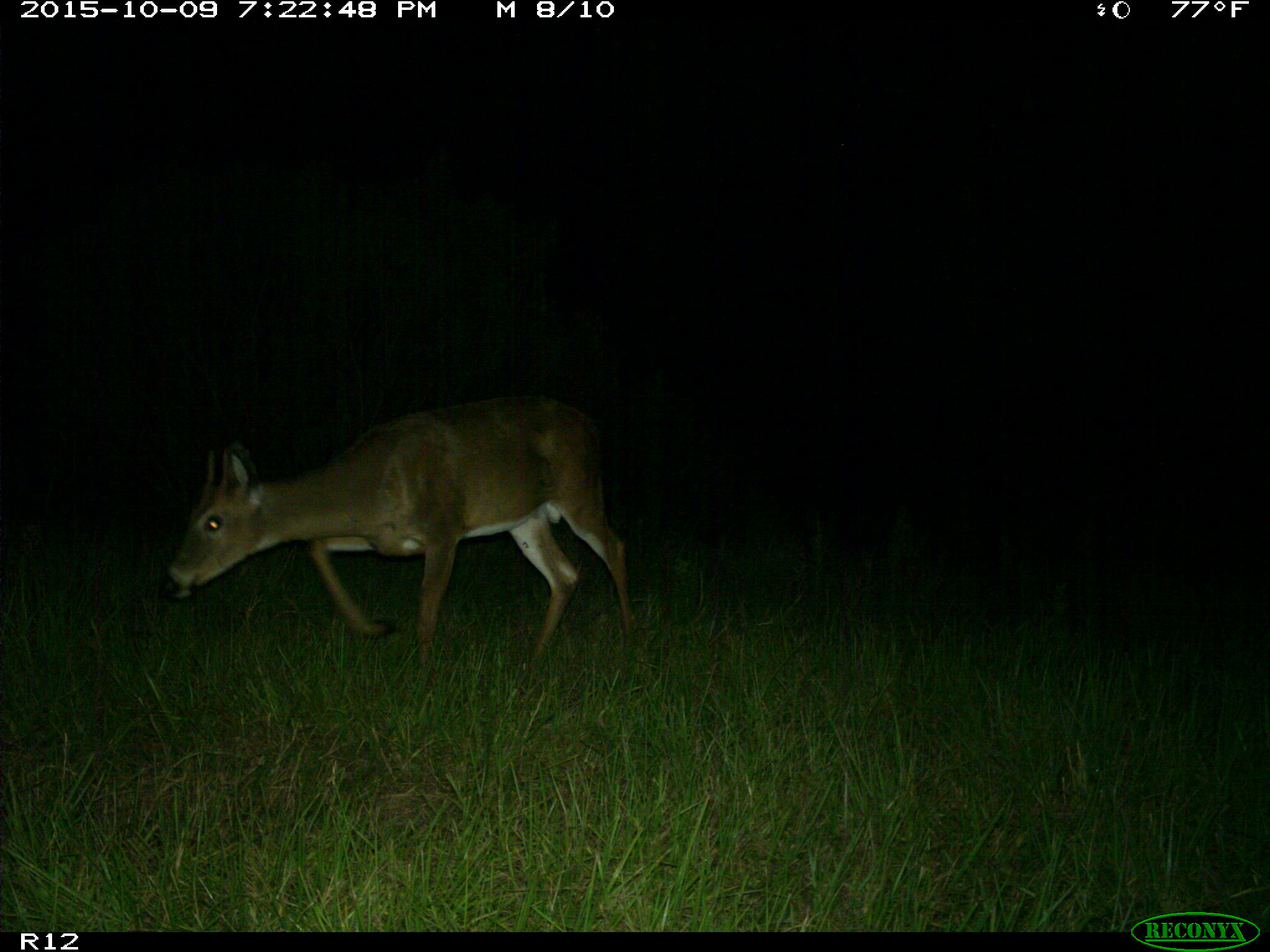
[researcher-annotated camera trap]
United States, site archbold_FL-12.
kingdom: Animalia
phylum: Chordata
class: Mammalia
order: Artiodactyla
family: Cervidae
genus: Odocoileus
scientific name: Odocoileus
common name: deer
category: unidentified deer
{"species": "unidentified deer (deer) (Odocoileus)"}